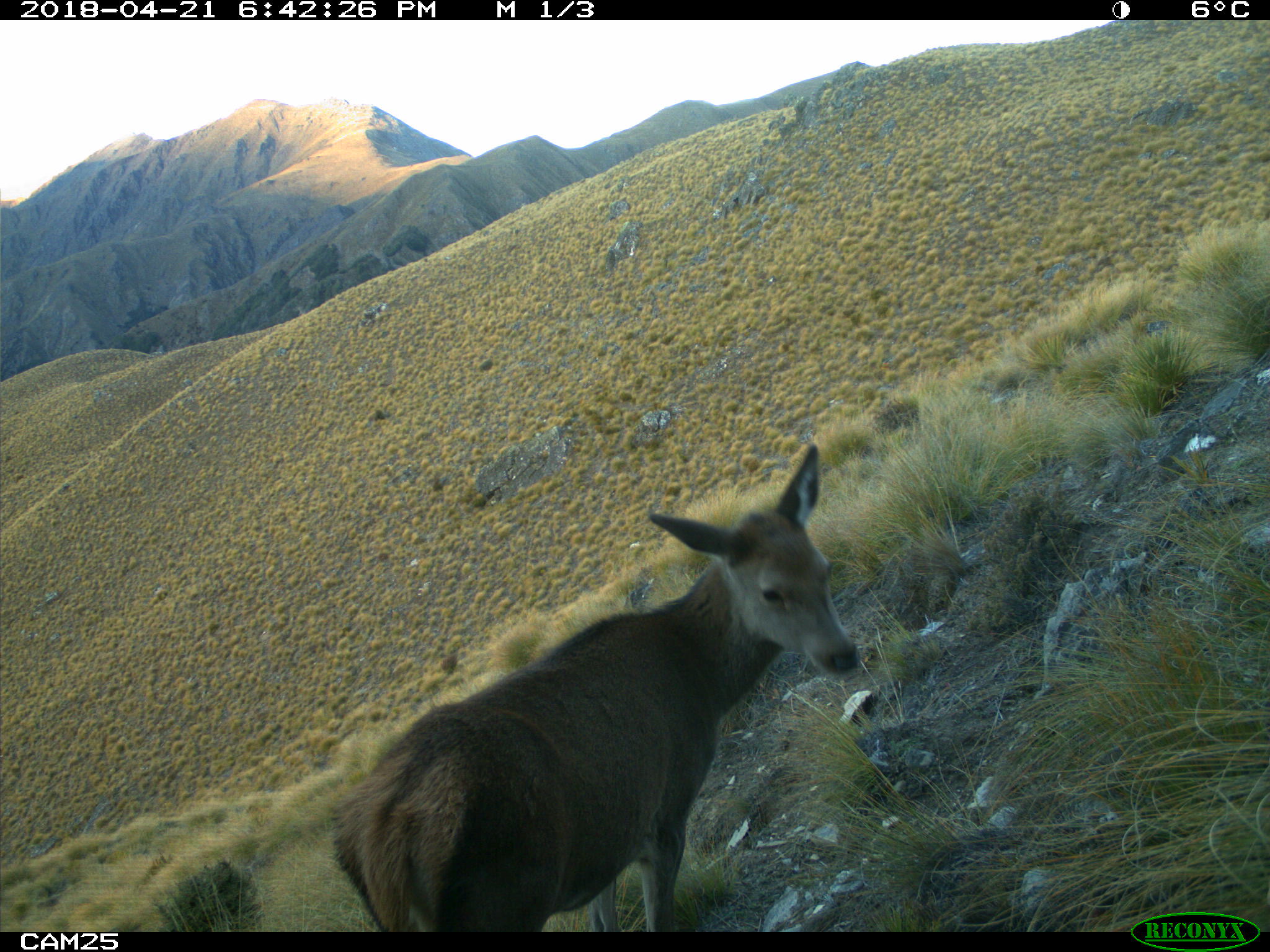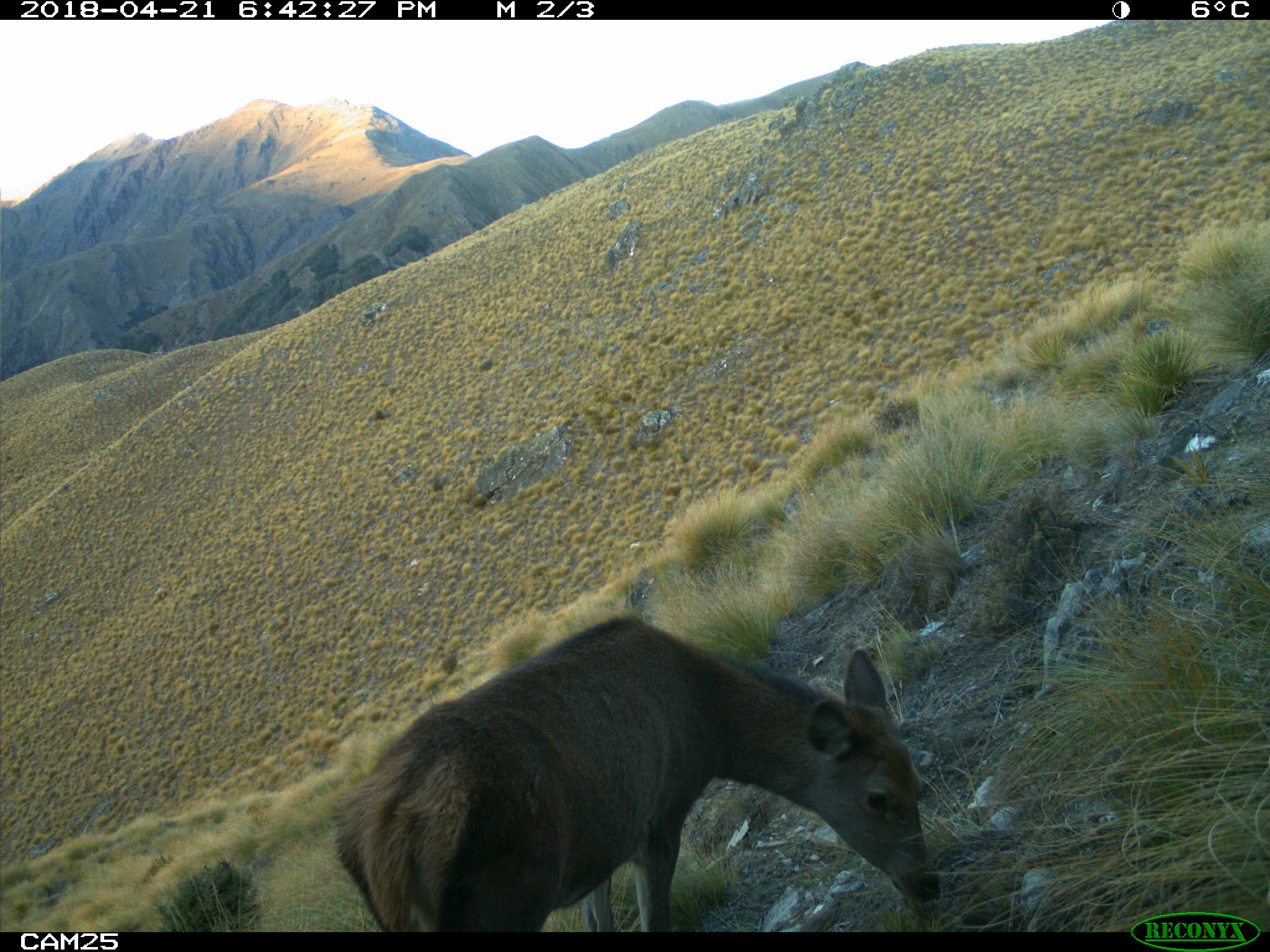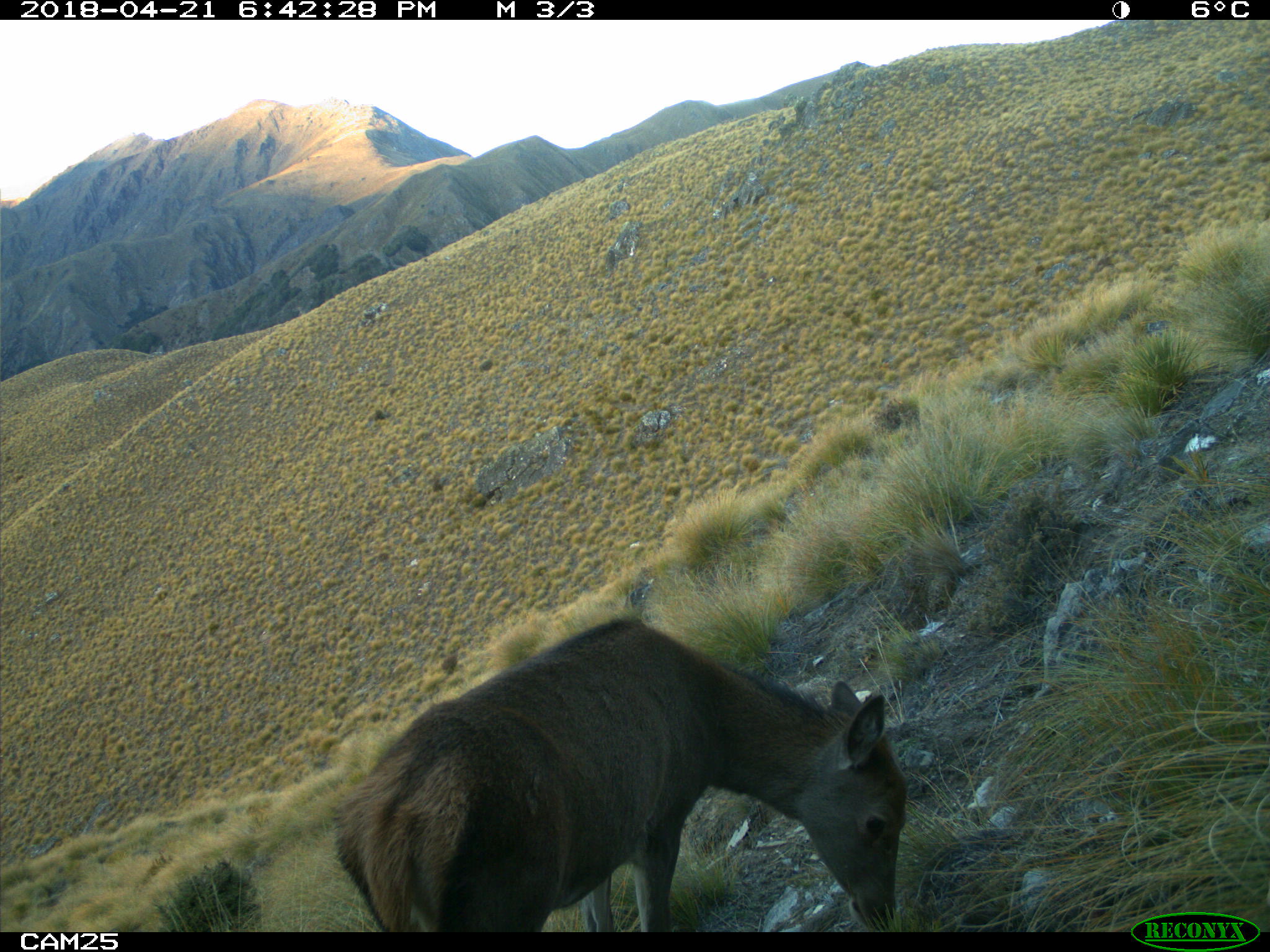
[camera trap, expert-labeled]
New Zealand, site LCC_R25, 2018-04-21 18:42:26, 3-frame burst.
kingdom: Animalia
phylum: Chordata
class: Mammalia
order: Artiodactyla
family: Cervidae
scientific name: Cervidae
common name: deer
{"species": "deer (Cervidae)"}